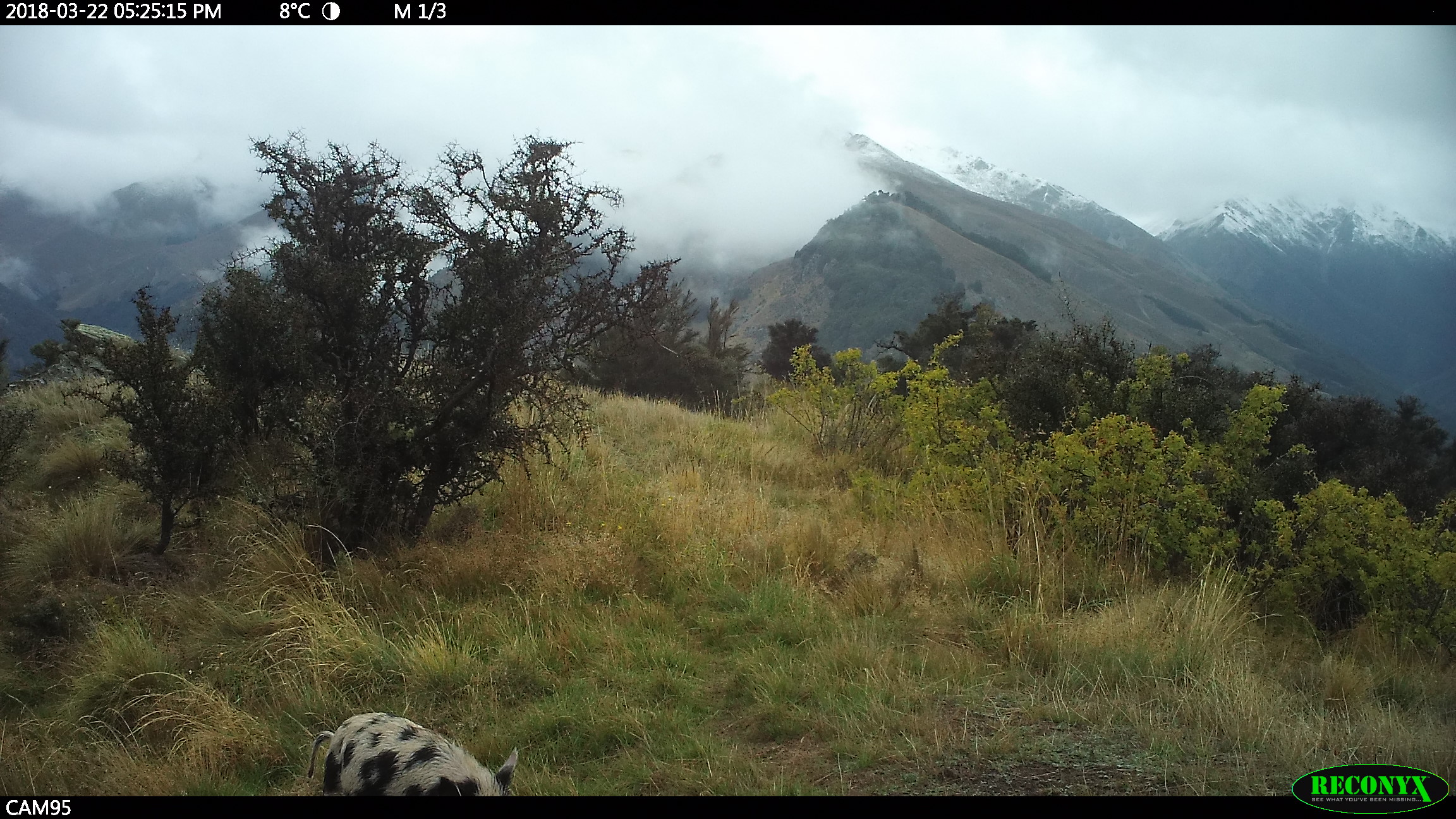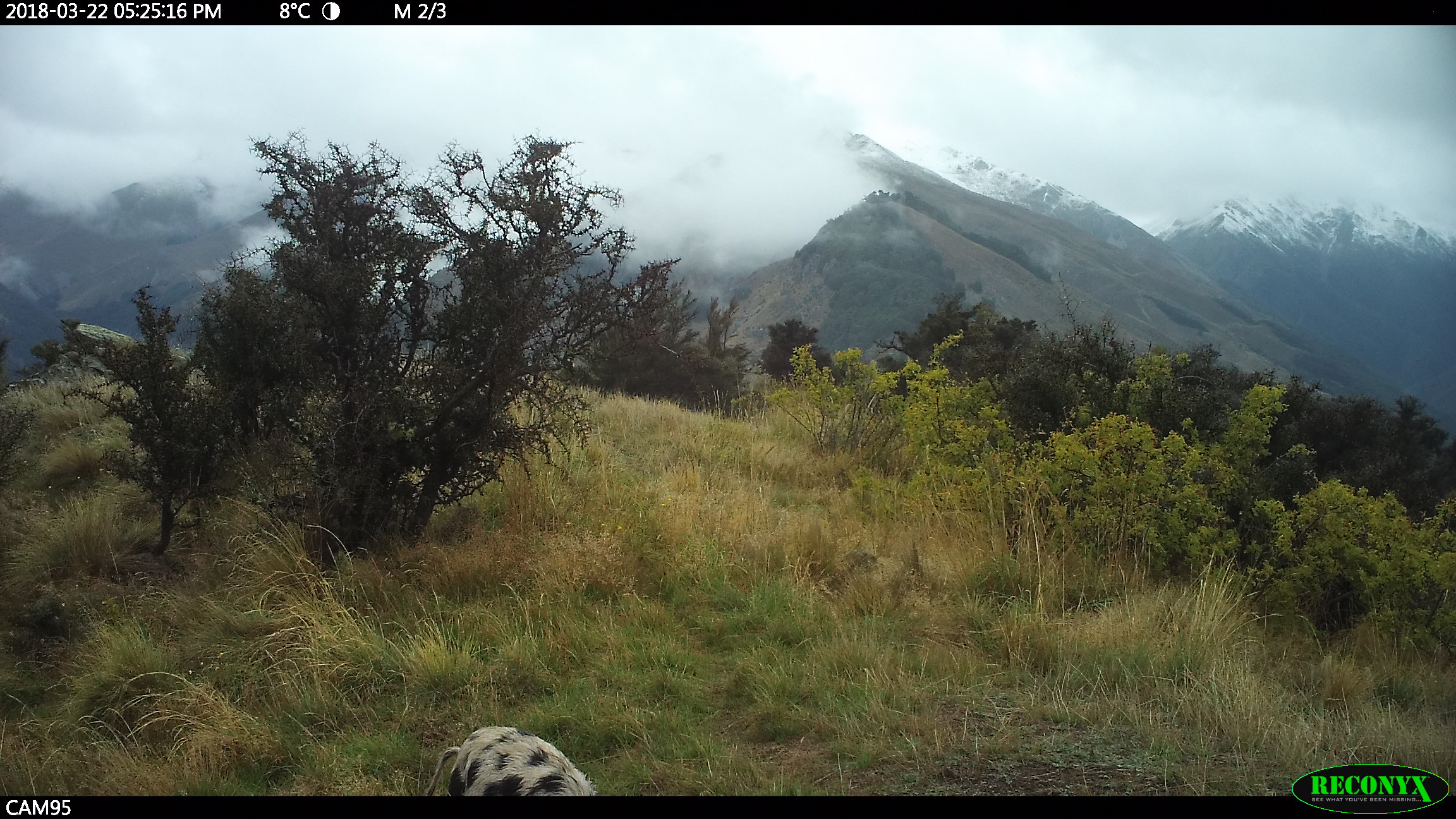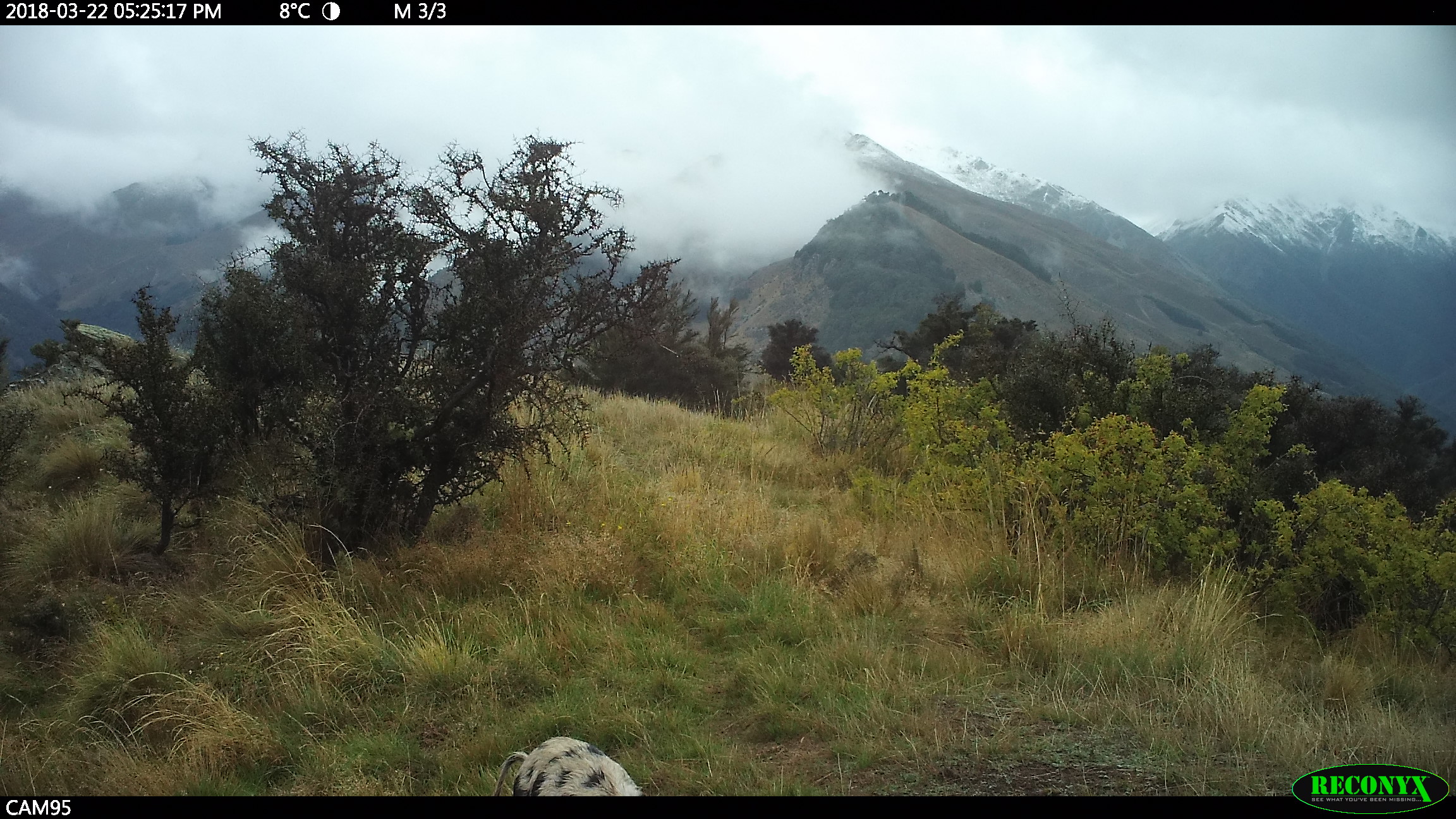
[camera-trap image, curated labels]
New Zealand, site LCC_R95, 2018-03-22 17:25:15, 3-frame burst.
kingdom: Animalia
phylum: Chordata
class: Mammalia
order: Artiodactyla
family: Suidae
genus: Sus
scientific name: Sus scrofa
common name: pig